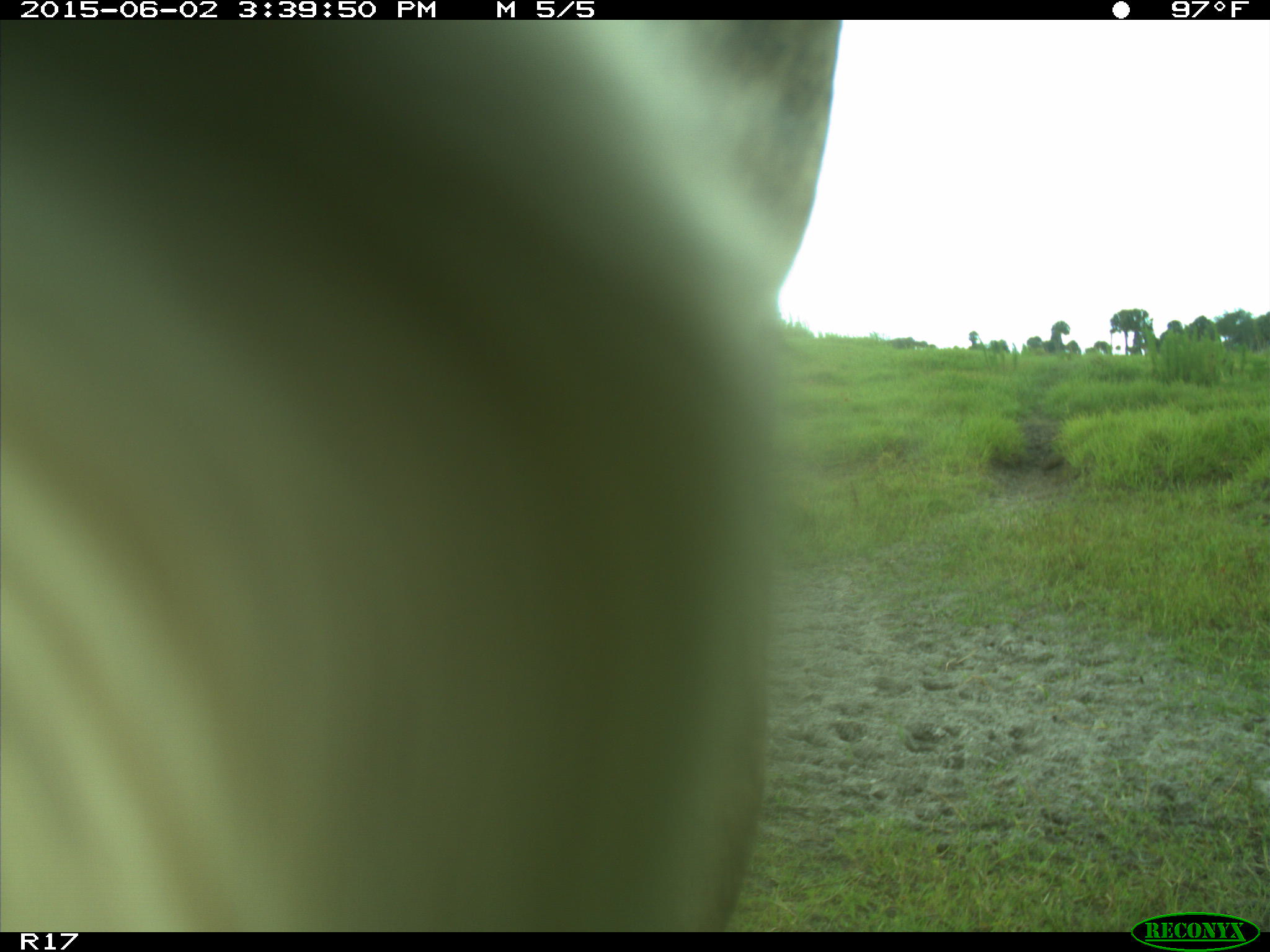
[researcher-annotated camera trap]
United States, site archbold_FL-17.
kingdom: Animalia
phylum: Chordata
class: Mammalia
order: Artiodactyla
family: Bovidae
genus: Bos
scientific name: Bos taurus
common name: domestic cow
Bos taurus (domestic cow).